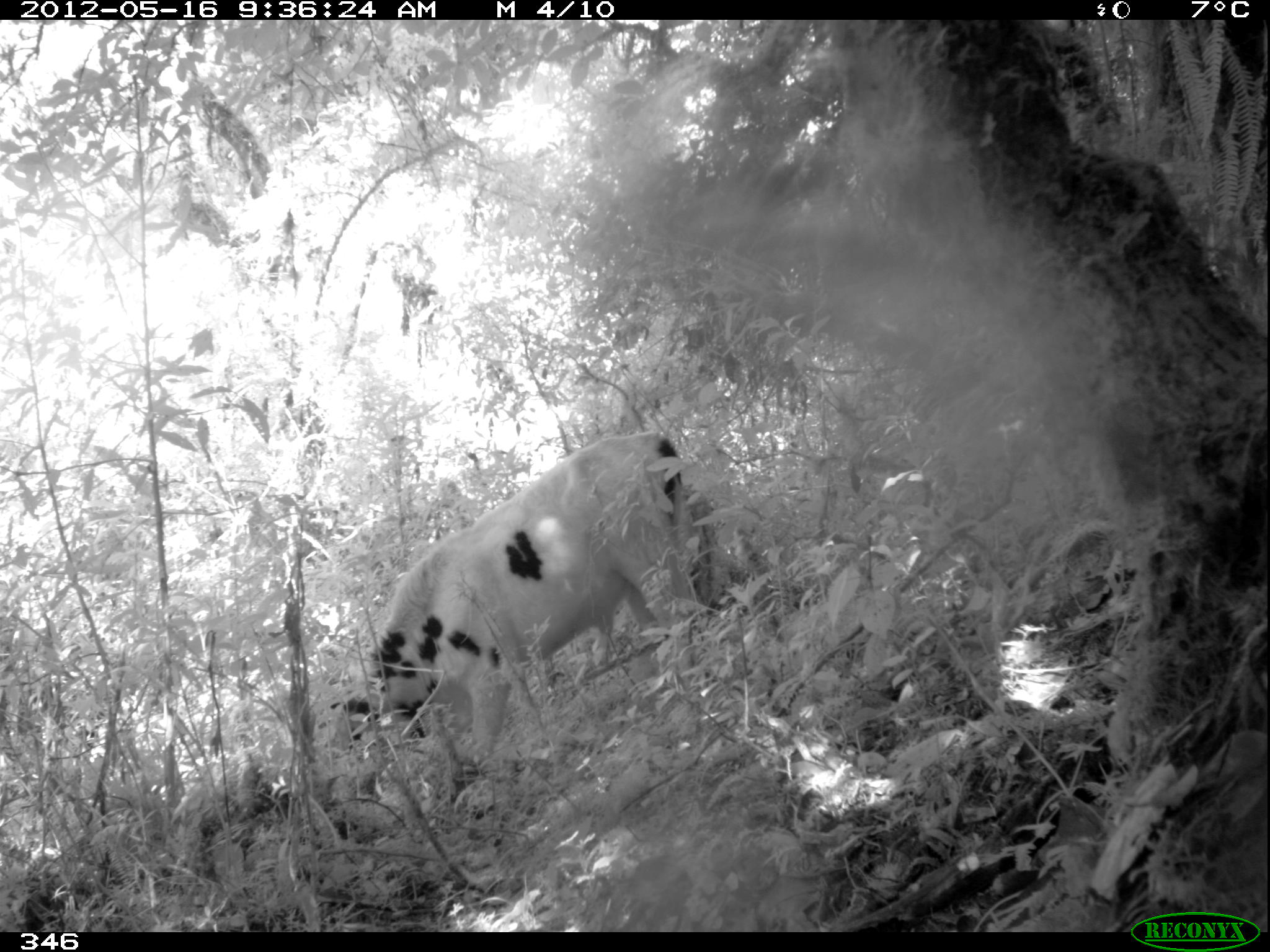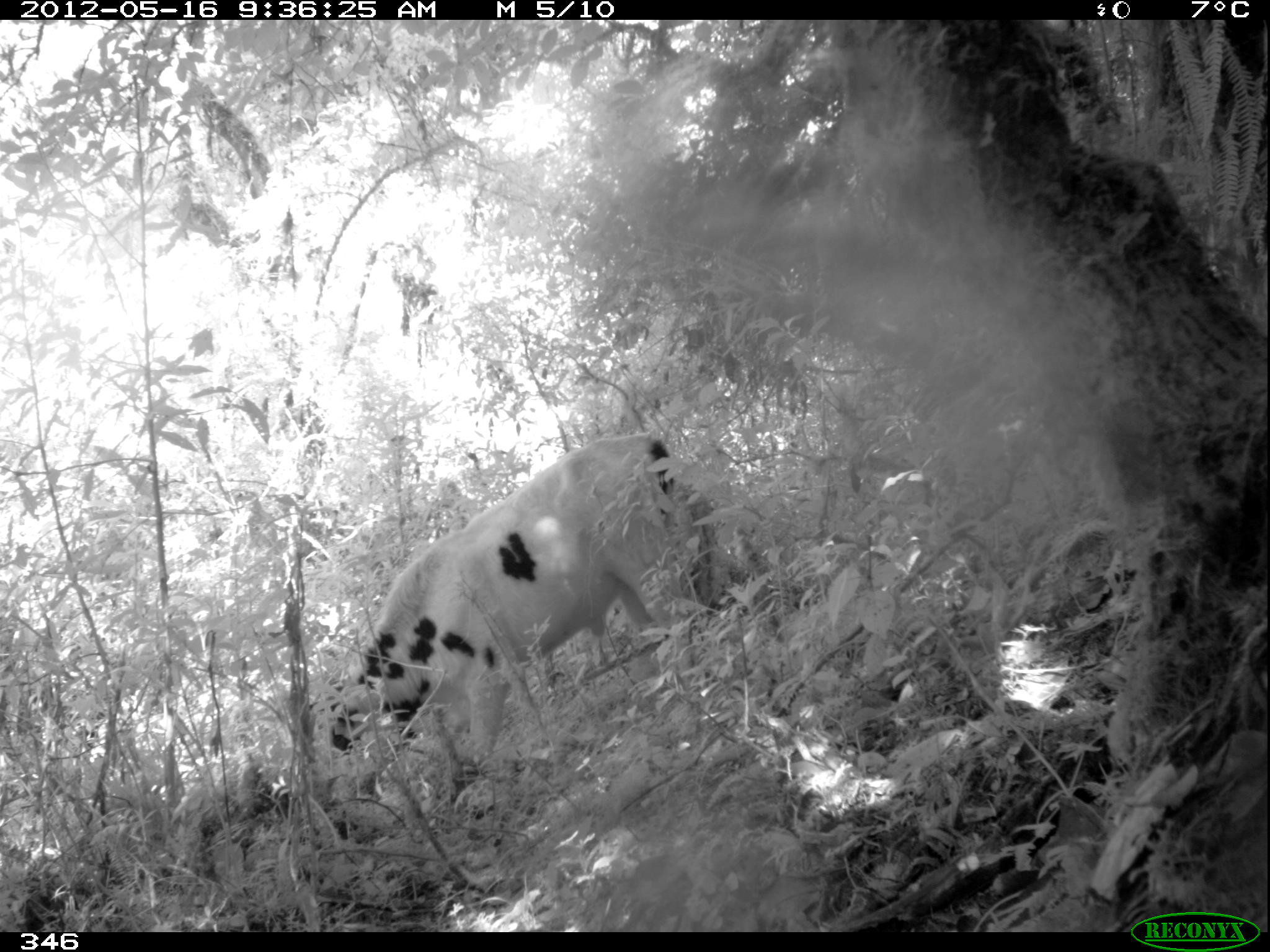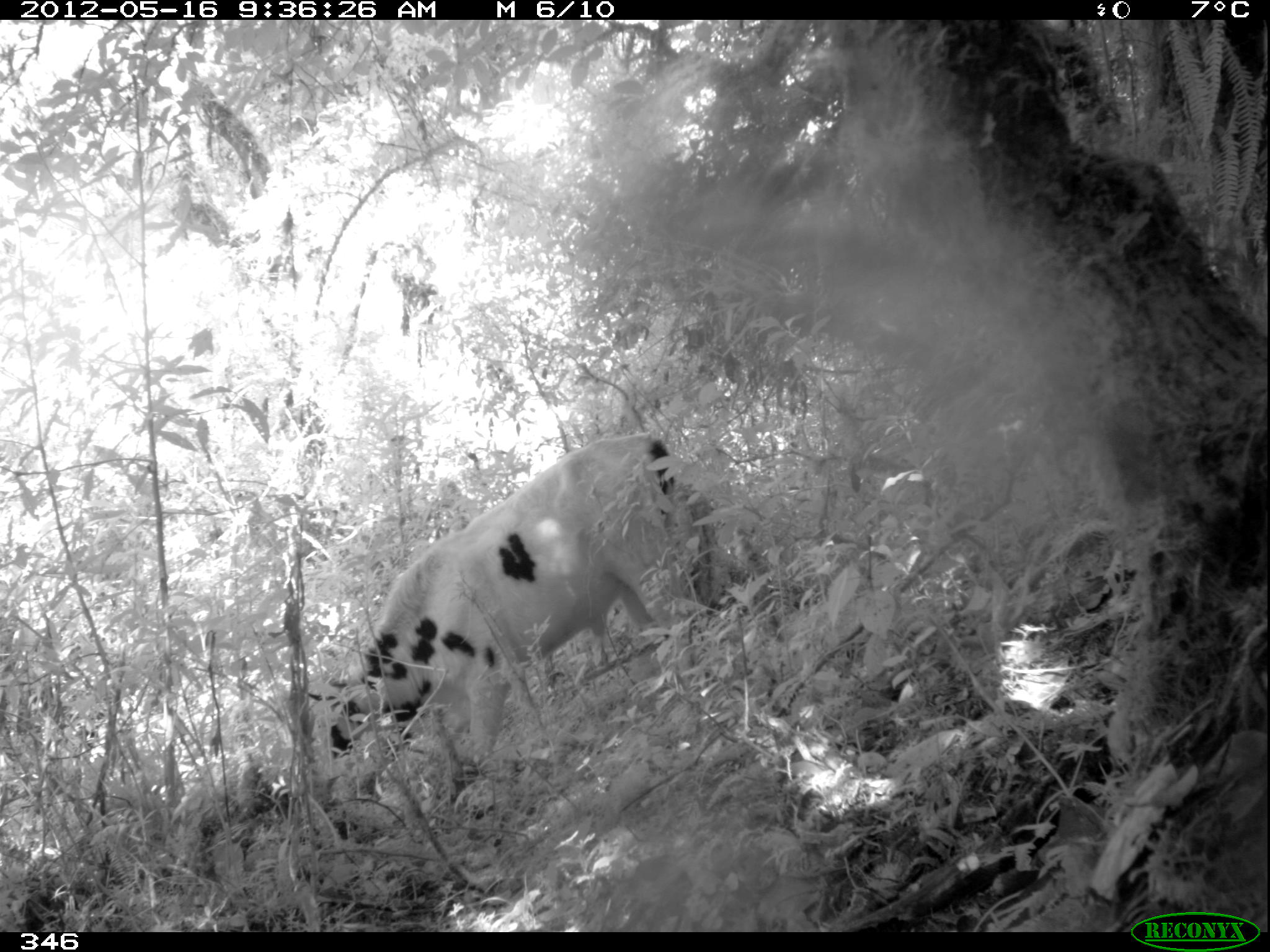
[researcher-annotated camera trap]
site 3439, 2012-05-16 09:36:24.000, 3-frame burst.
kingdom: Animalia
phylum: Chordata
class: Mammalia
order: Artiodactyla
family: Bovidae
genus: Bos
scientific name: Bos taurus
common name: domestic cattle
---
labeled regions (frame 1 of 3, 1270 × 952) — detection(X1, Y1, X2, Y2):
bos taurus: detection(327, 429, 697, 774); detection(585, 490, 719, 666)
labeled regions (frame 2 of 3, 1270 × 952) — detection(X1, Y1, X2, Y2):
bos taurus: detection(324, 434, 735, 782)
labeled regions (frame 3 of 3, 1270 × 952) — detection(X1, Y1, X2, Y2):
bos taurus: detection(305, 433, 691, 800)